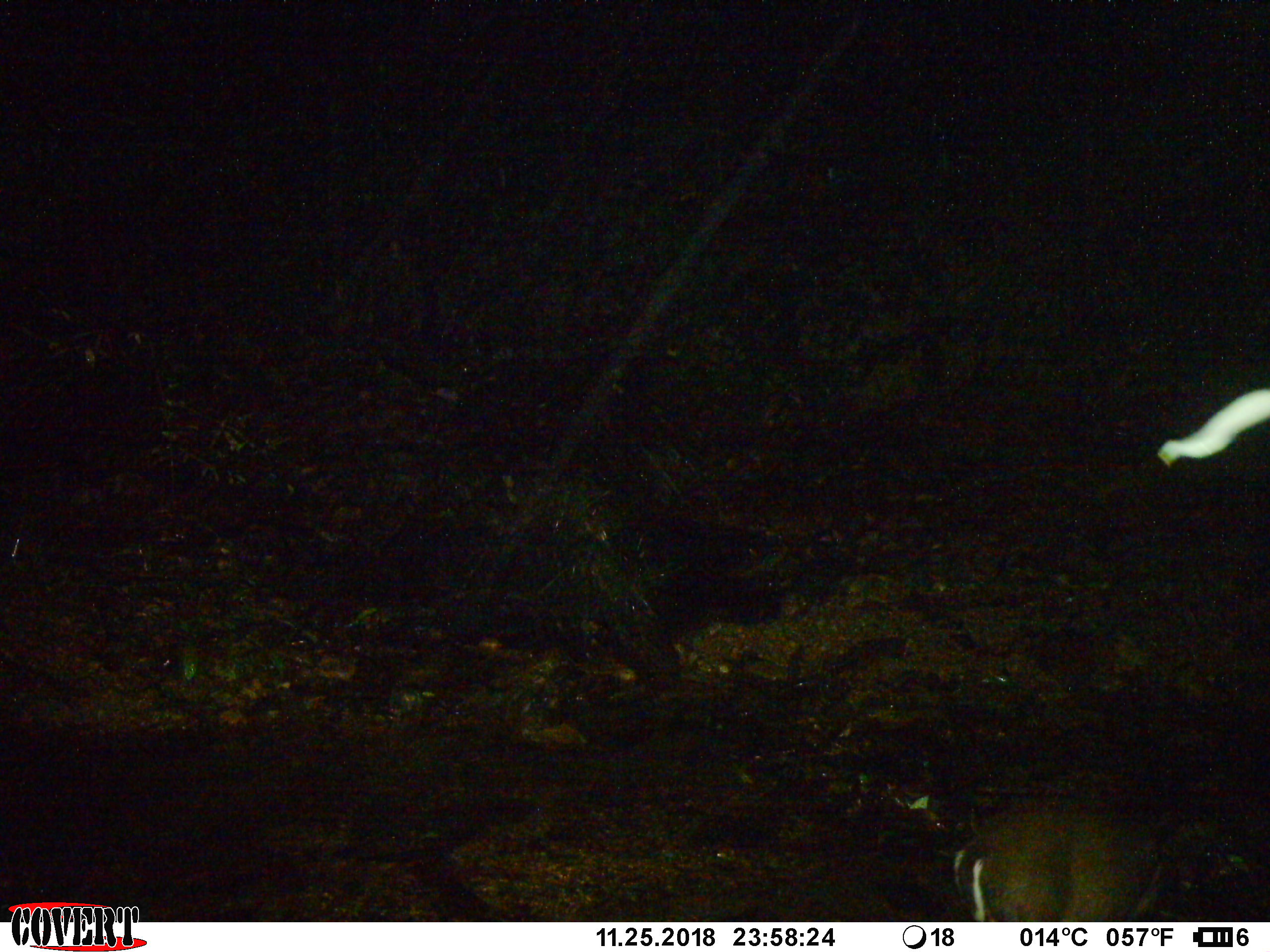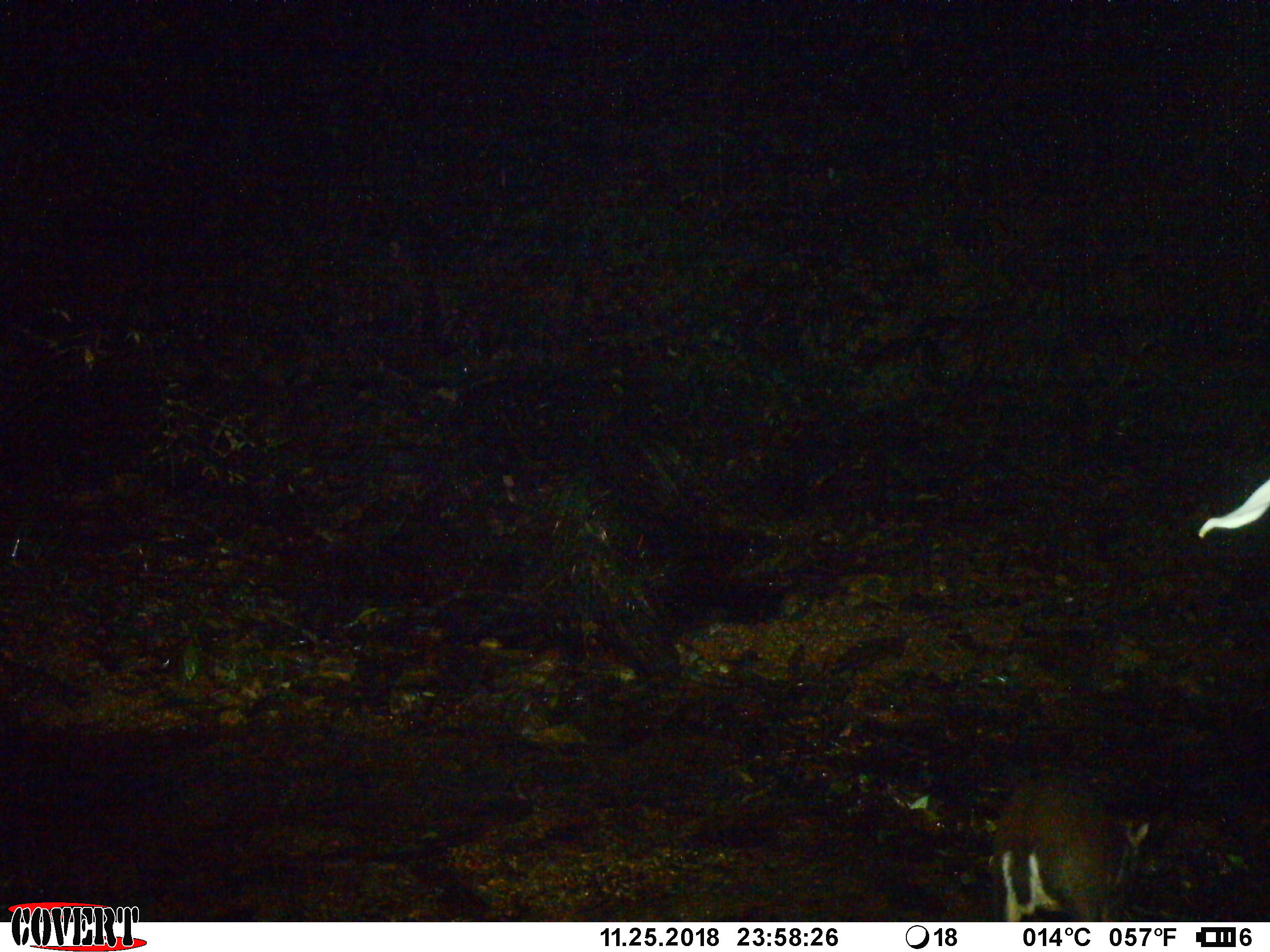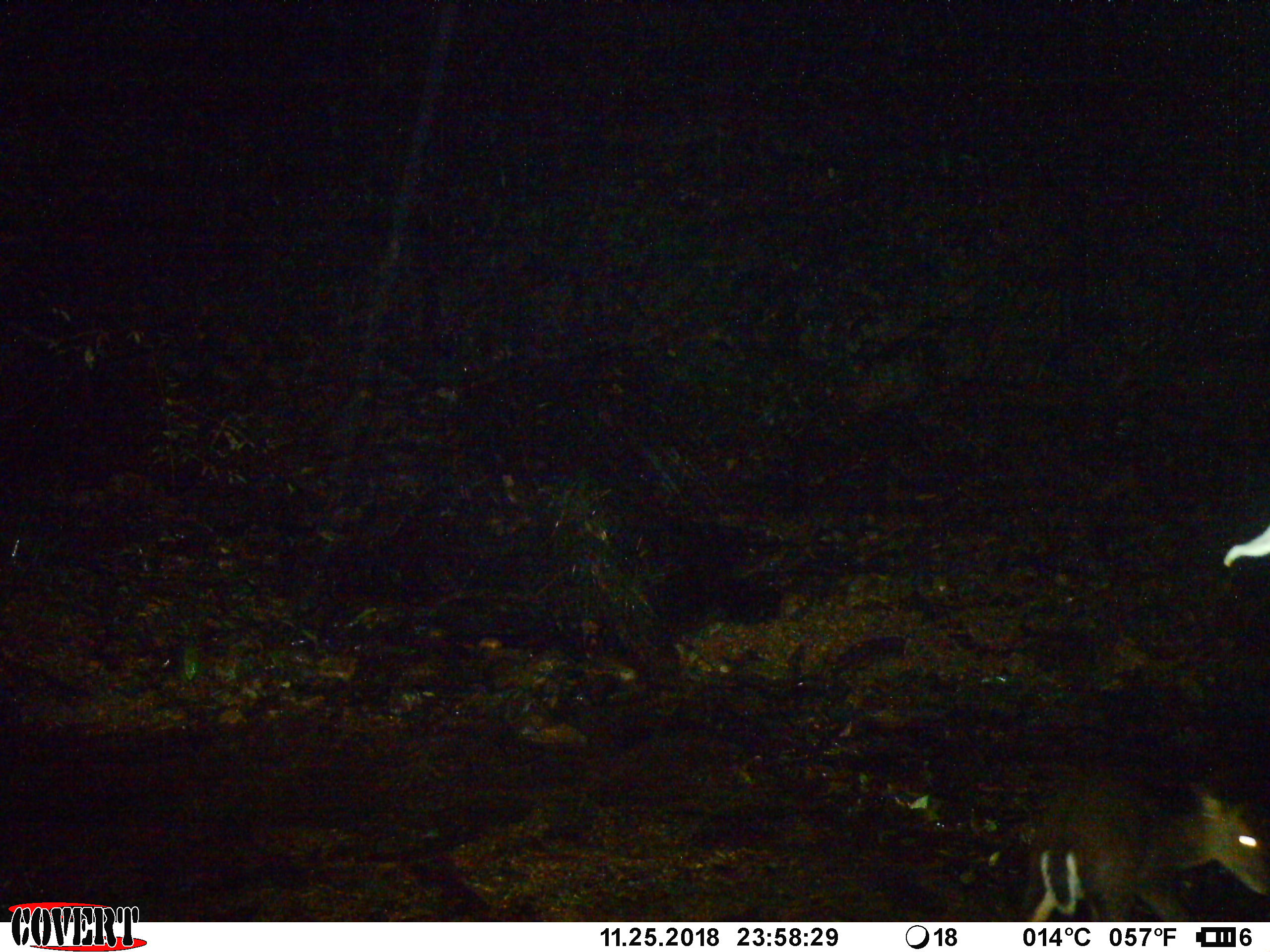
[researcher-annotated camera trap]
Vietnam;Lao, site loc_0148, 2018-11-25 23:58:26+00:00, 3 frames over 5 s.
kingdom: Animalia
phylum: Chordata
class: Mammalia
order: Artiodactyla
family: Cervidae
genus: Muntiacus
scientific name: Muntiacus rooseveltorum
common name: roosevelt's muntjac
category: roosevelts muntjac group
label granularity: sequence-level